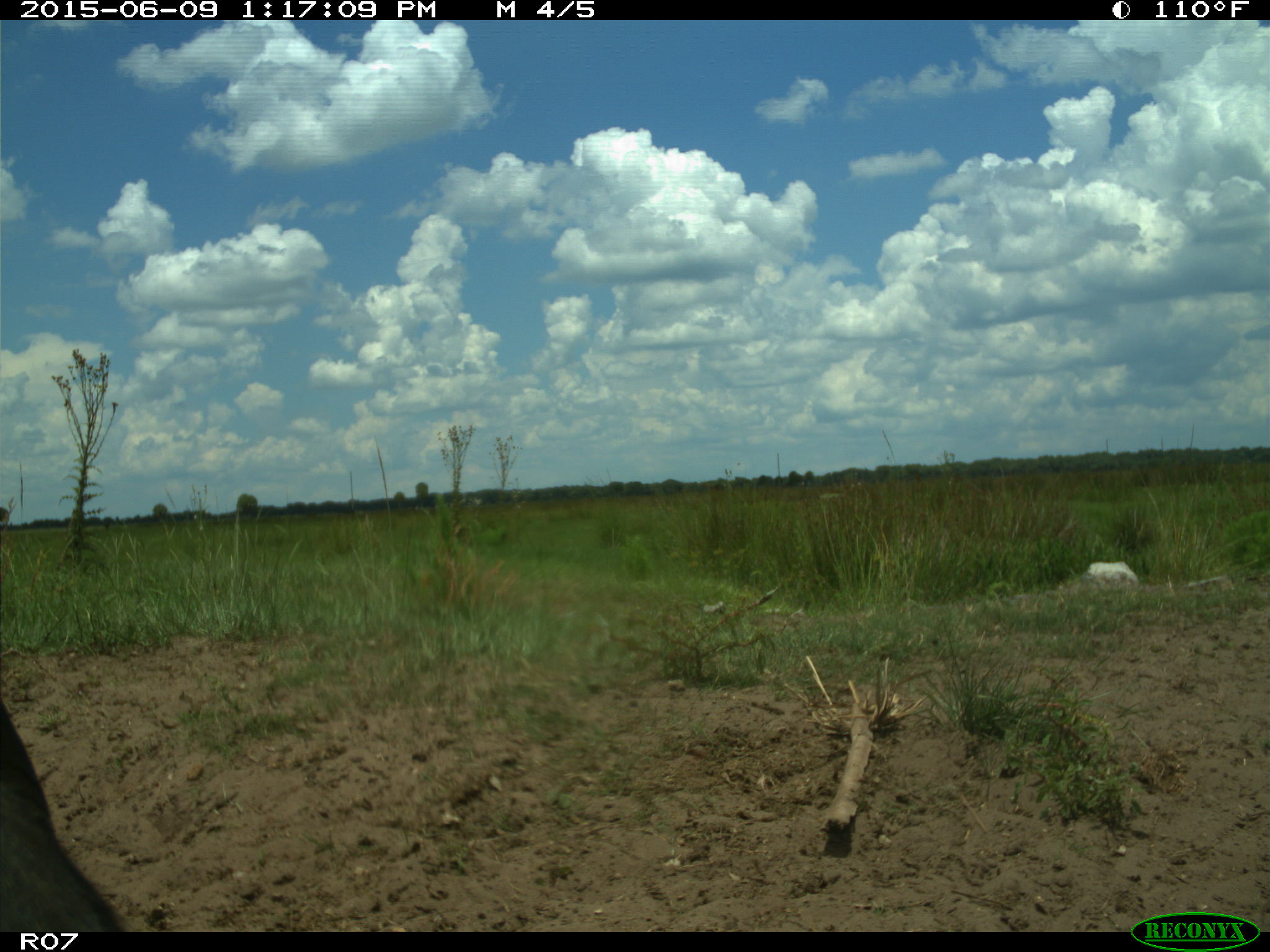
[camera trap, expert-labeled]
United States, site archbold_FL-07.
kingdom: Animalia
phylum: Chordata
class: Mammalia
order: Artiodactyla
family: Bovidae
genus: Bos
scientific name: Bos taurus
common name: domestic cow